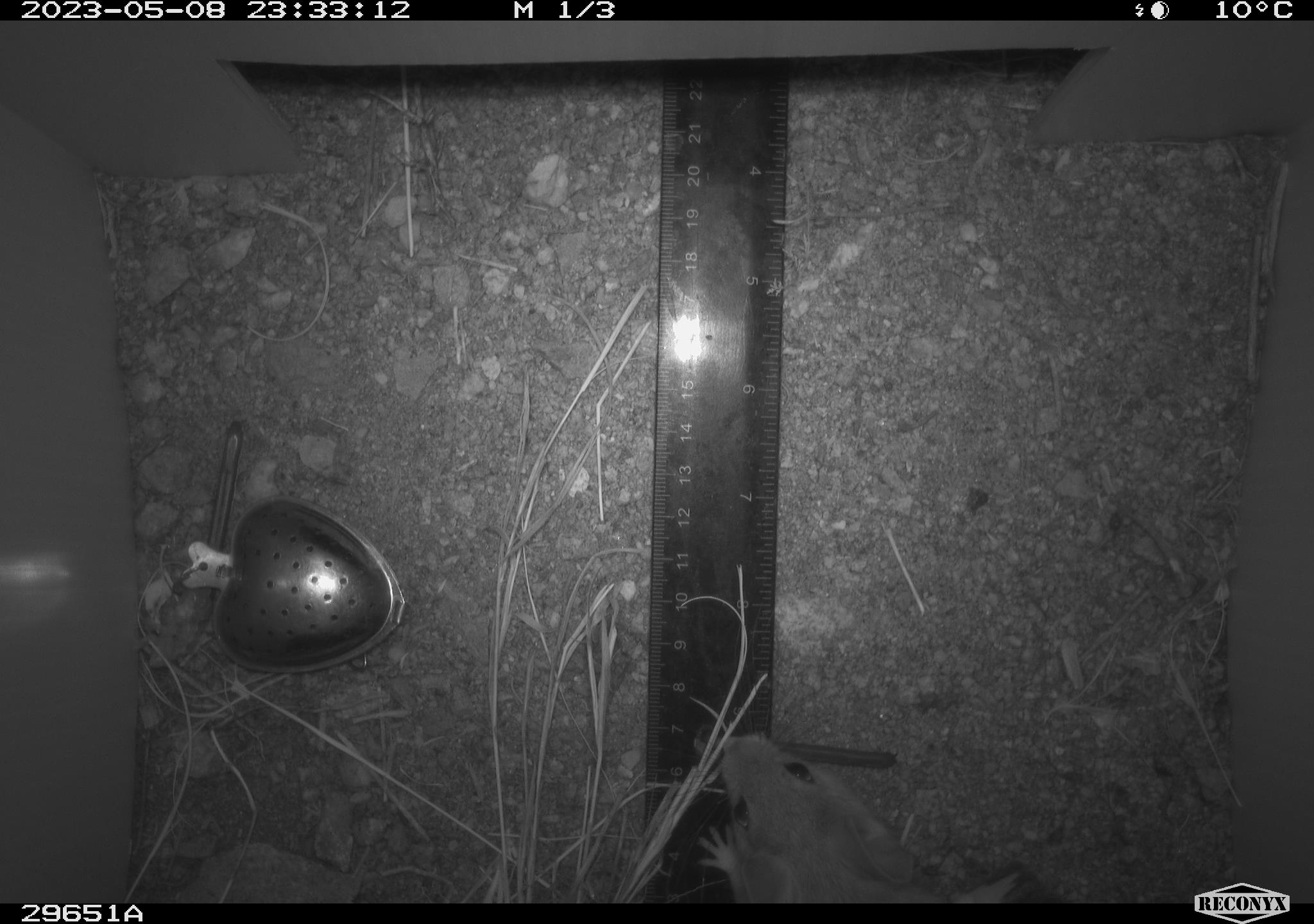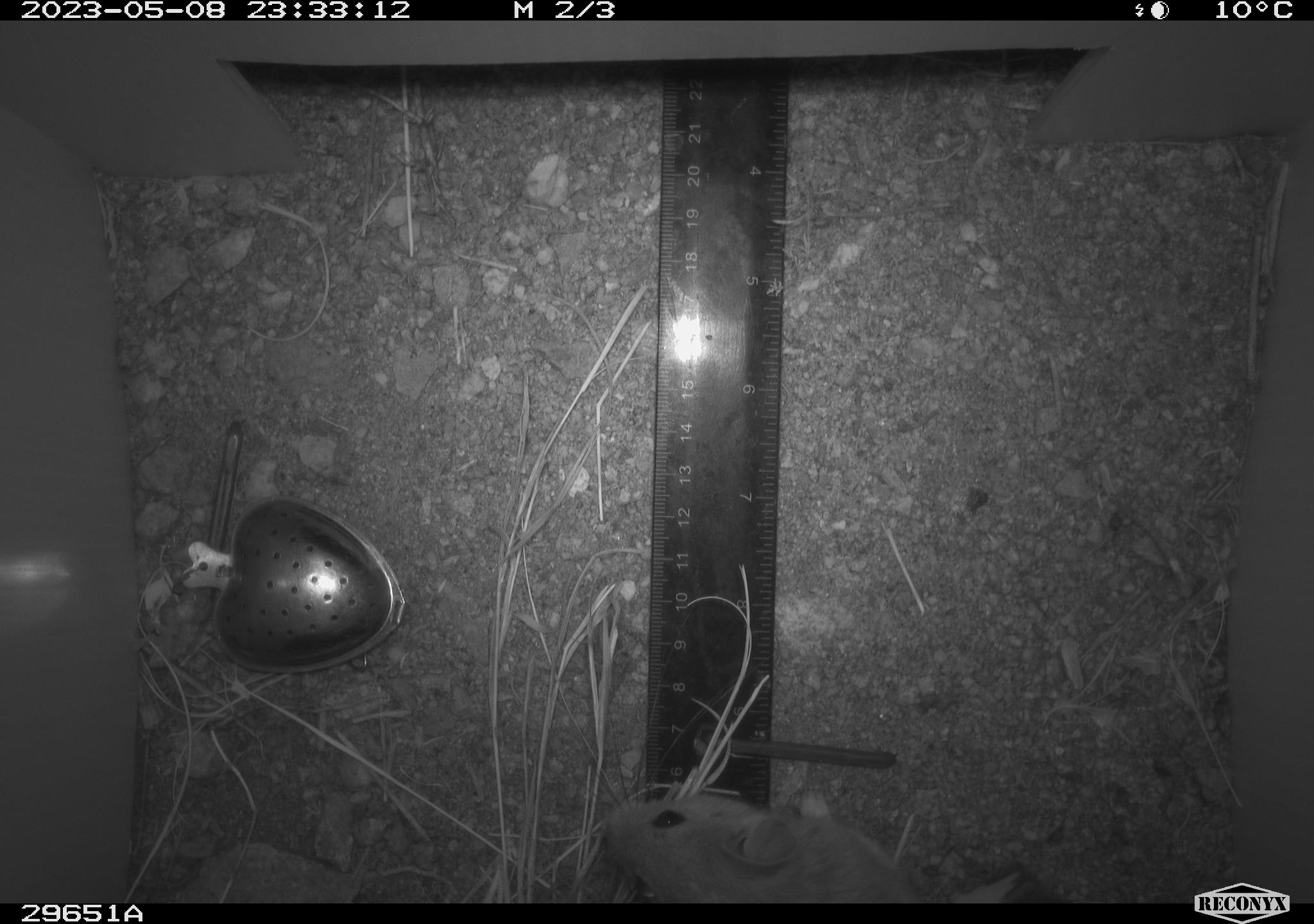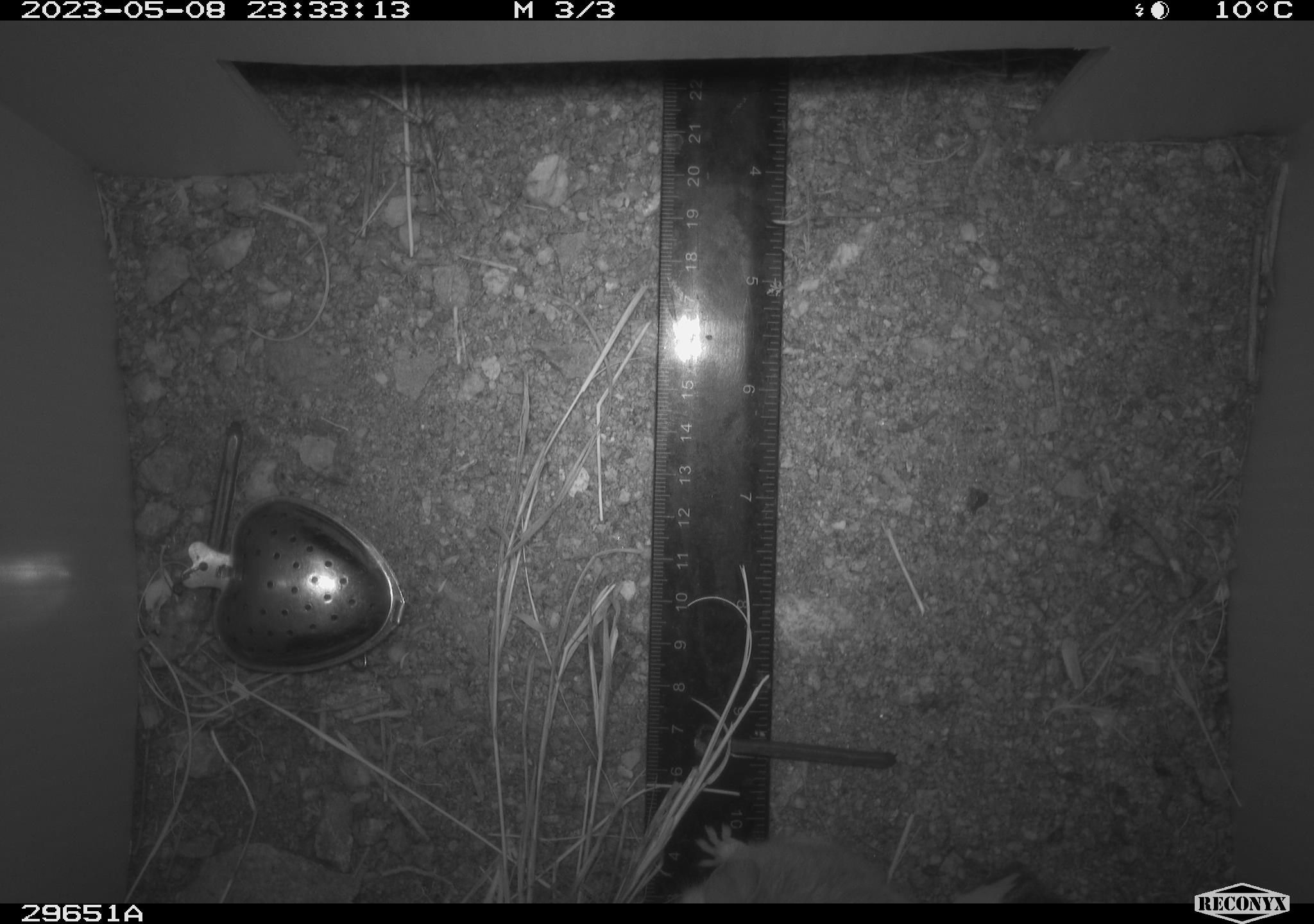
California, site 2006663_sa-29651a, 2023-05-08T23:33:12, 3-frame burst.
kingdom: Animalia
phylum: Chordata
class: Mammalia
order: Rodentia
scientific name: Rodentia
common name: rodent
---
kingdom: Animalia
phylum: Chordata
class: Mammalia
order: Rodentia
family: Cricetidae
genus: Neotoma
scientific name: Neotoma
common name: pack rat or woodrat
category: neotoma species